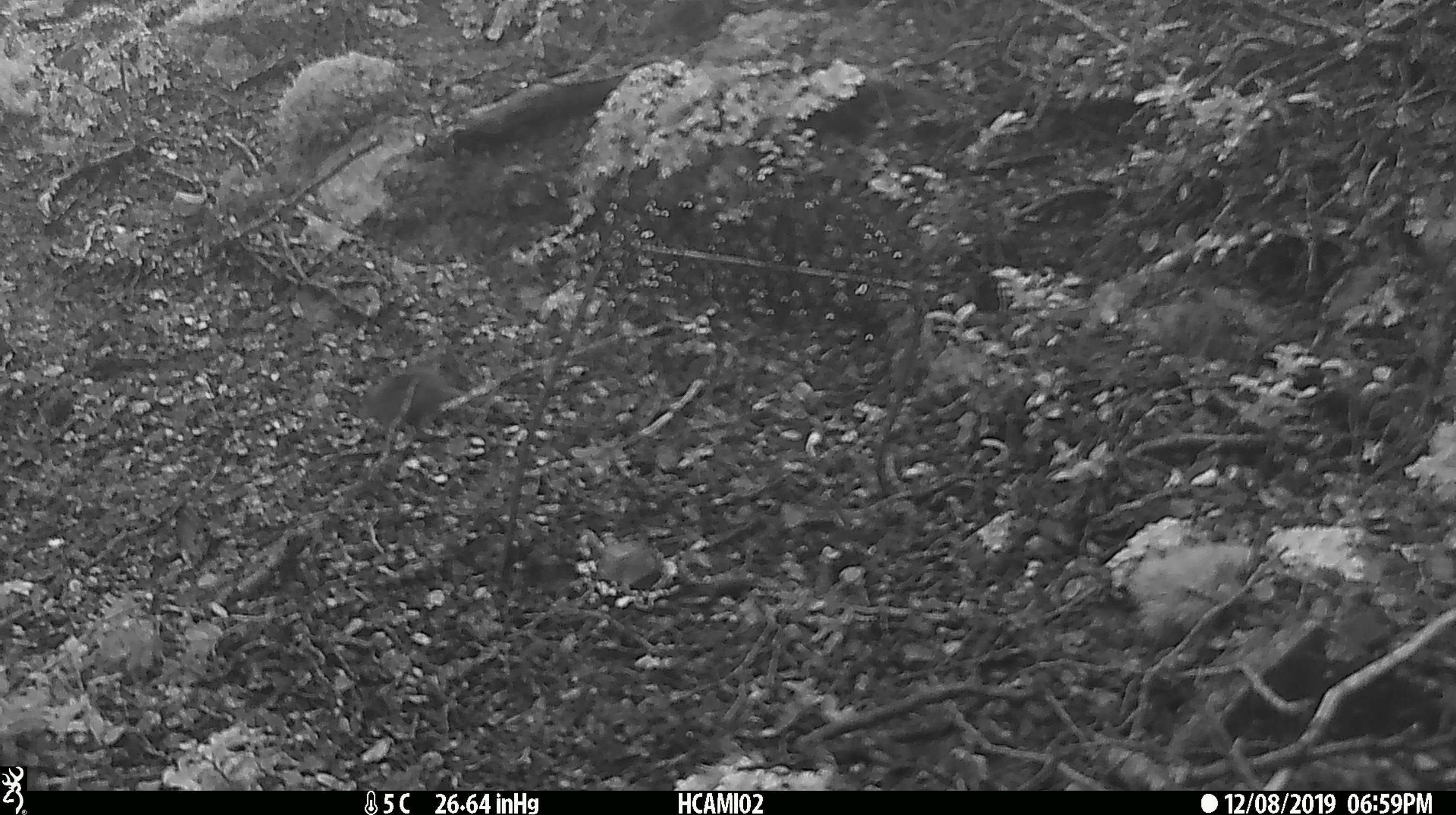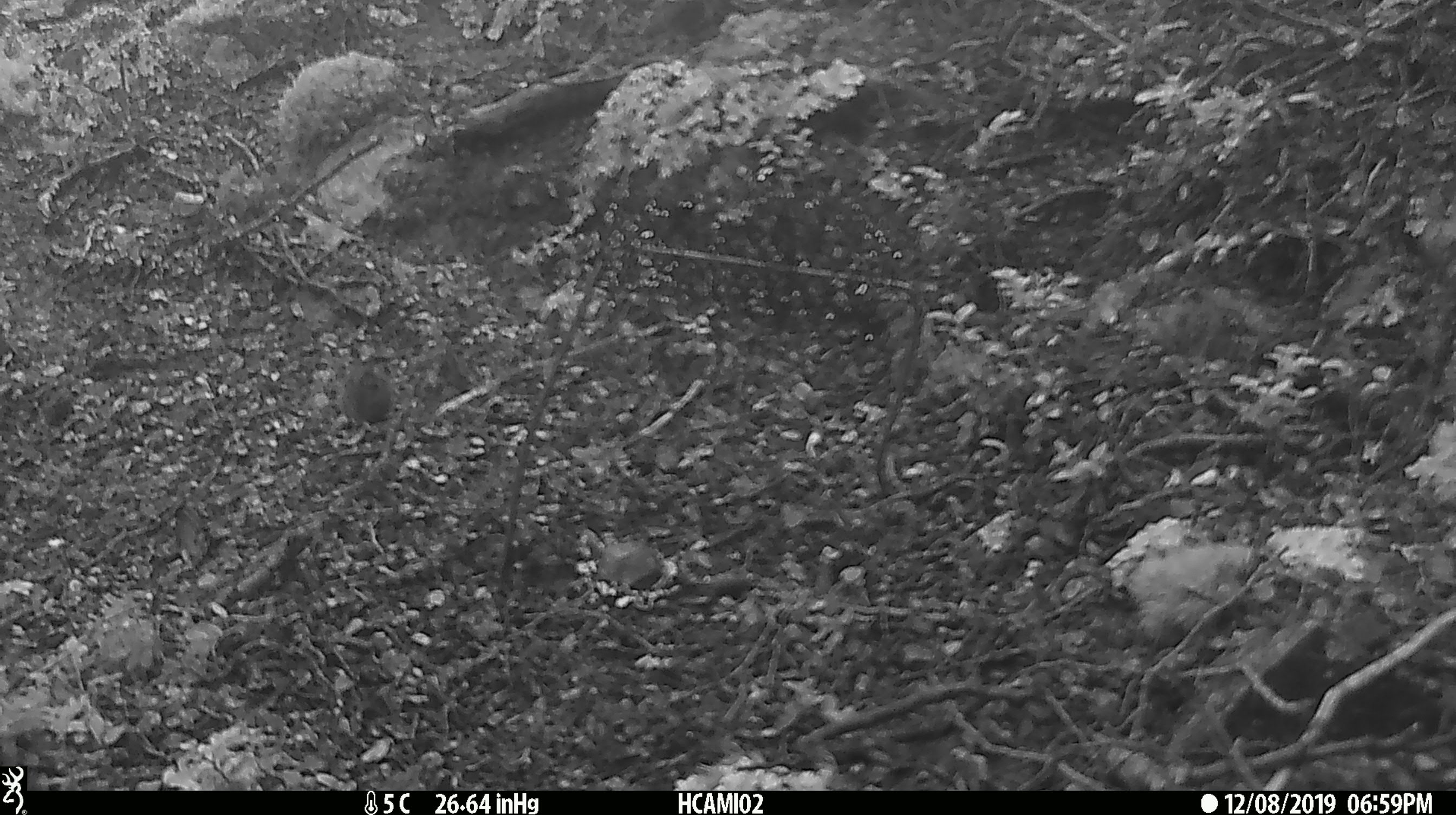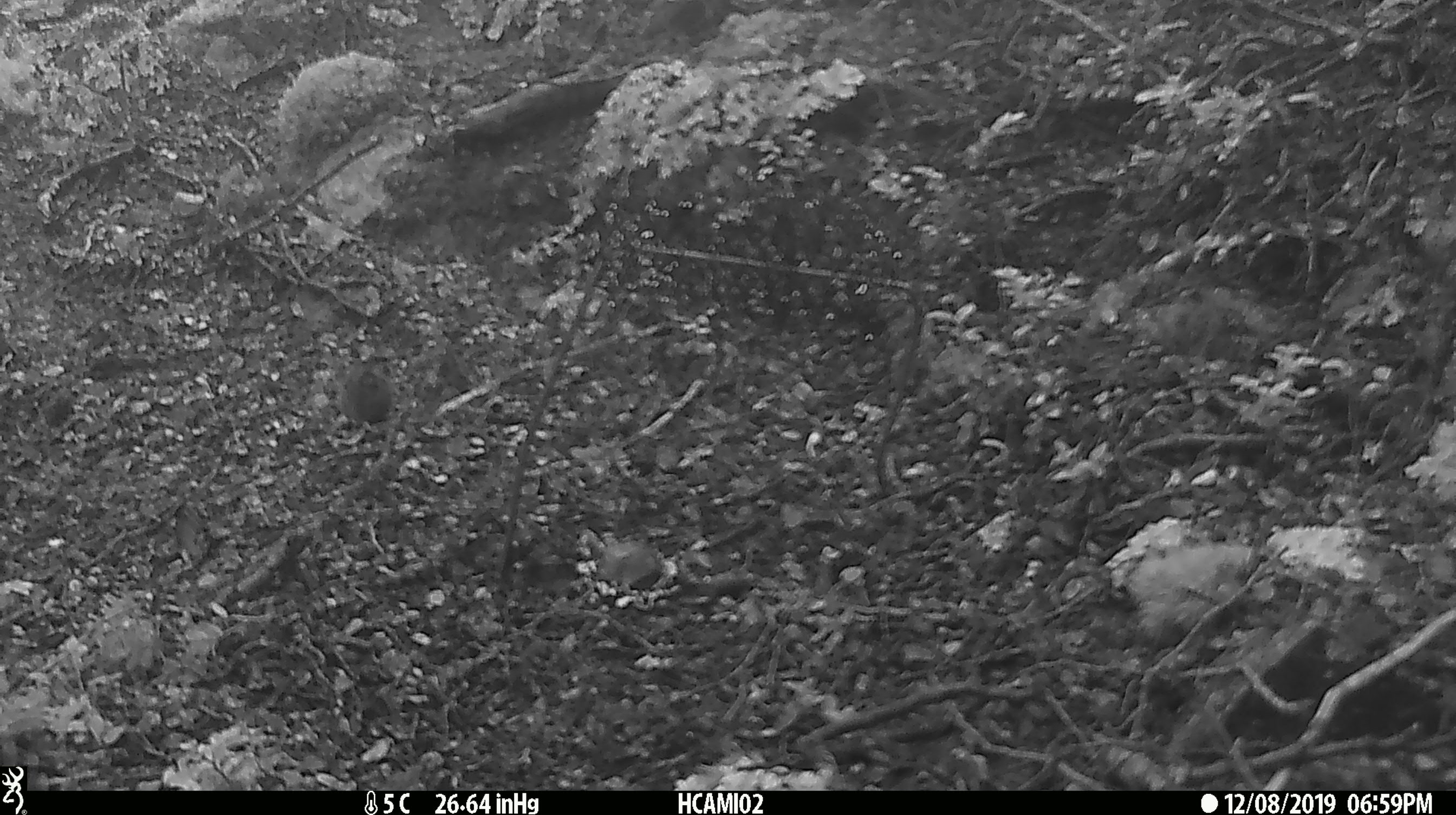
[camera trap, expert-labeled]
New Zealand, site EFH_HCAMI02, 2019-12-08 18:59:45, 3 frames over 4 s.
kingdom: Animalia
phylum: Chordata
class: Mammalia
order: Rodentia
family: Muridae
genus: Mus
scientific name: Mus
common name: mouse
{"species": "mouse (Mus)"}